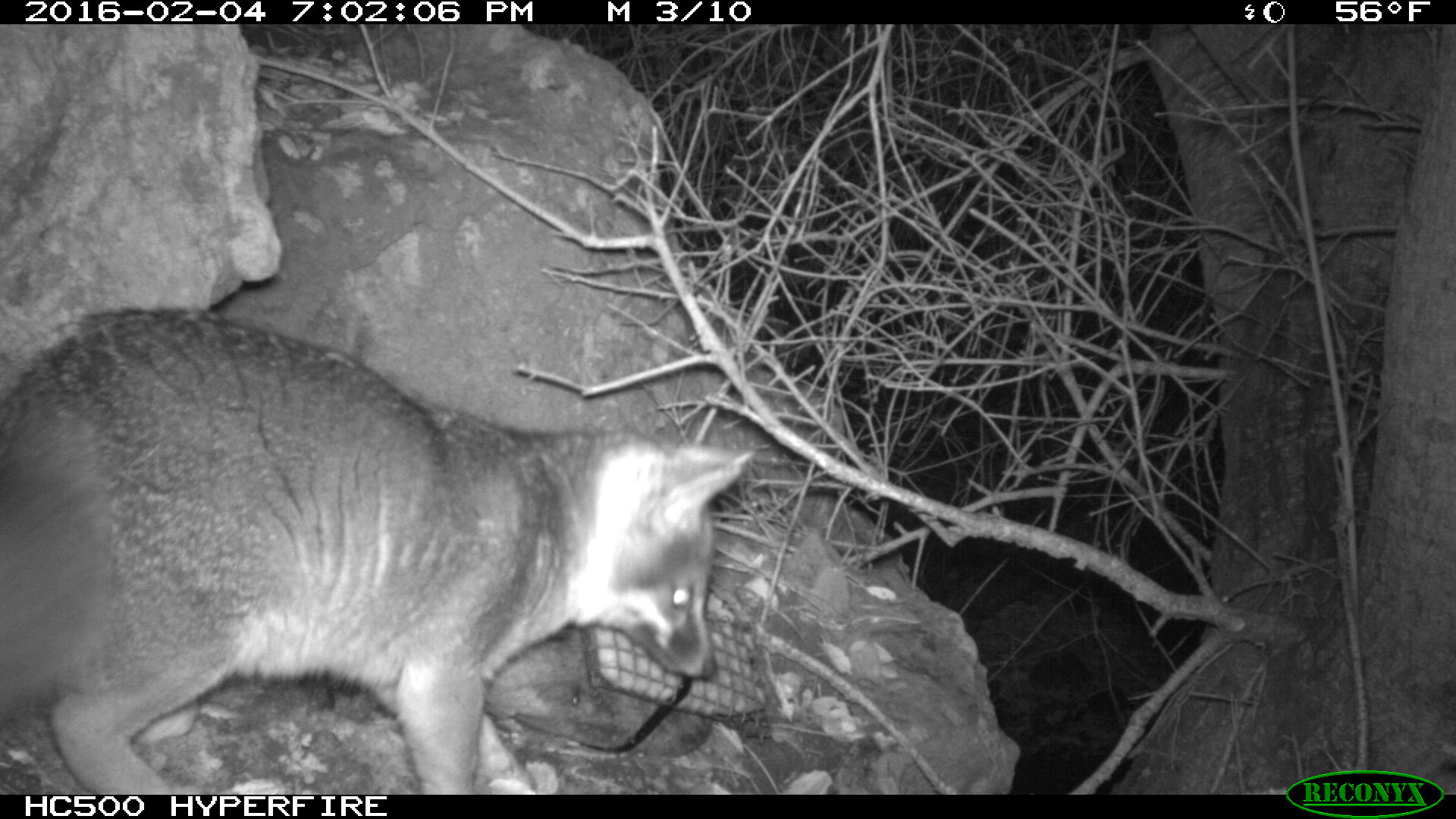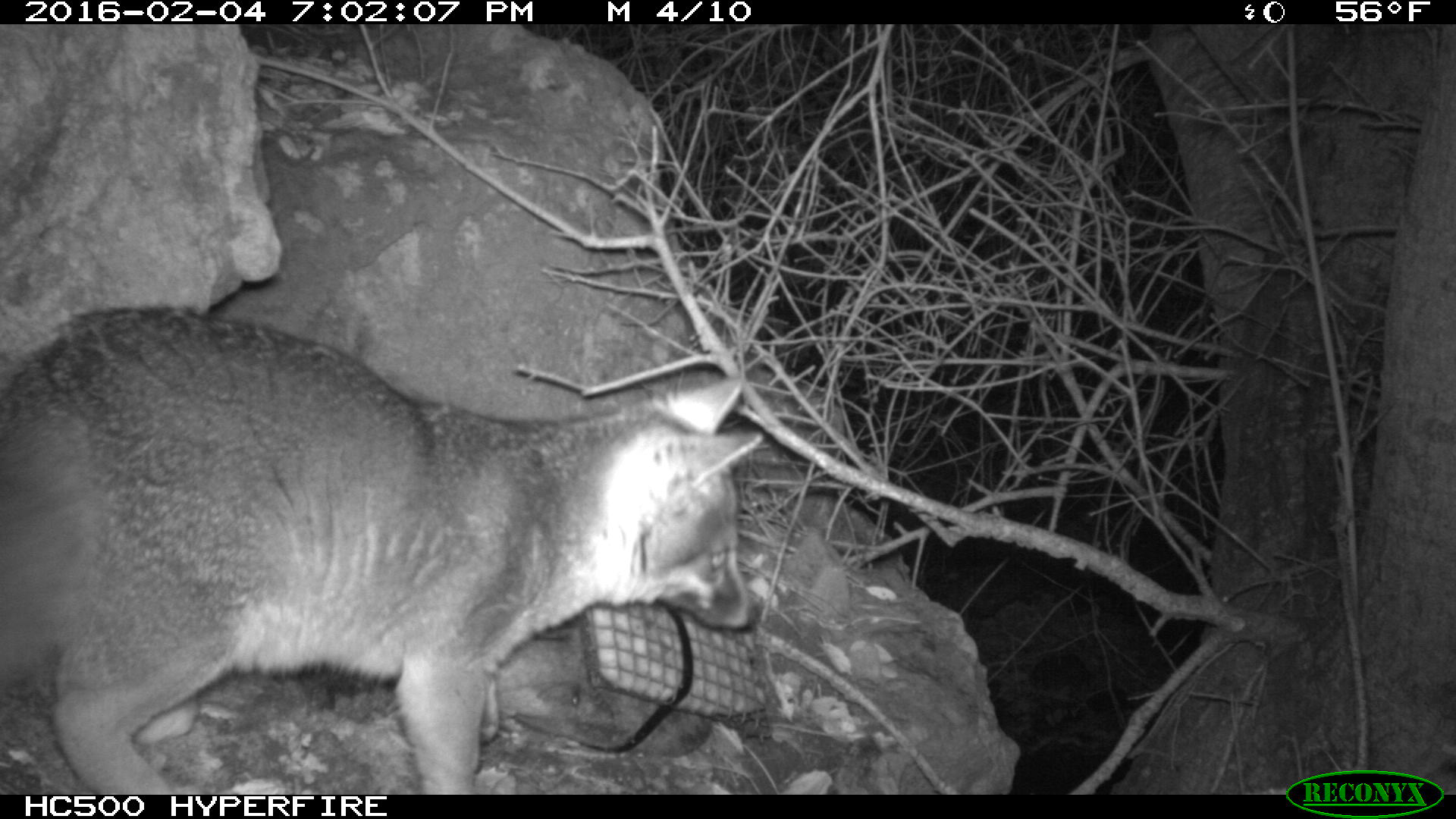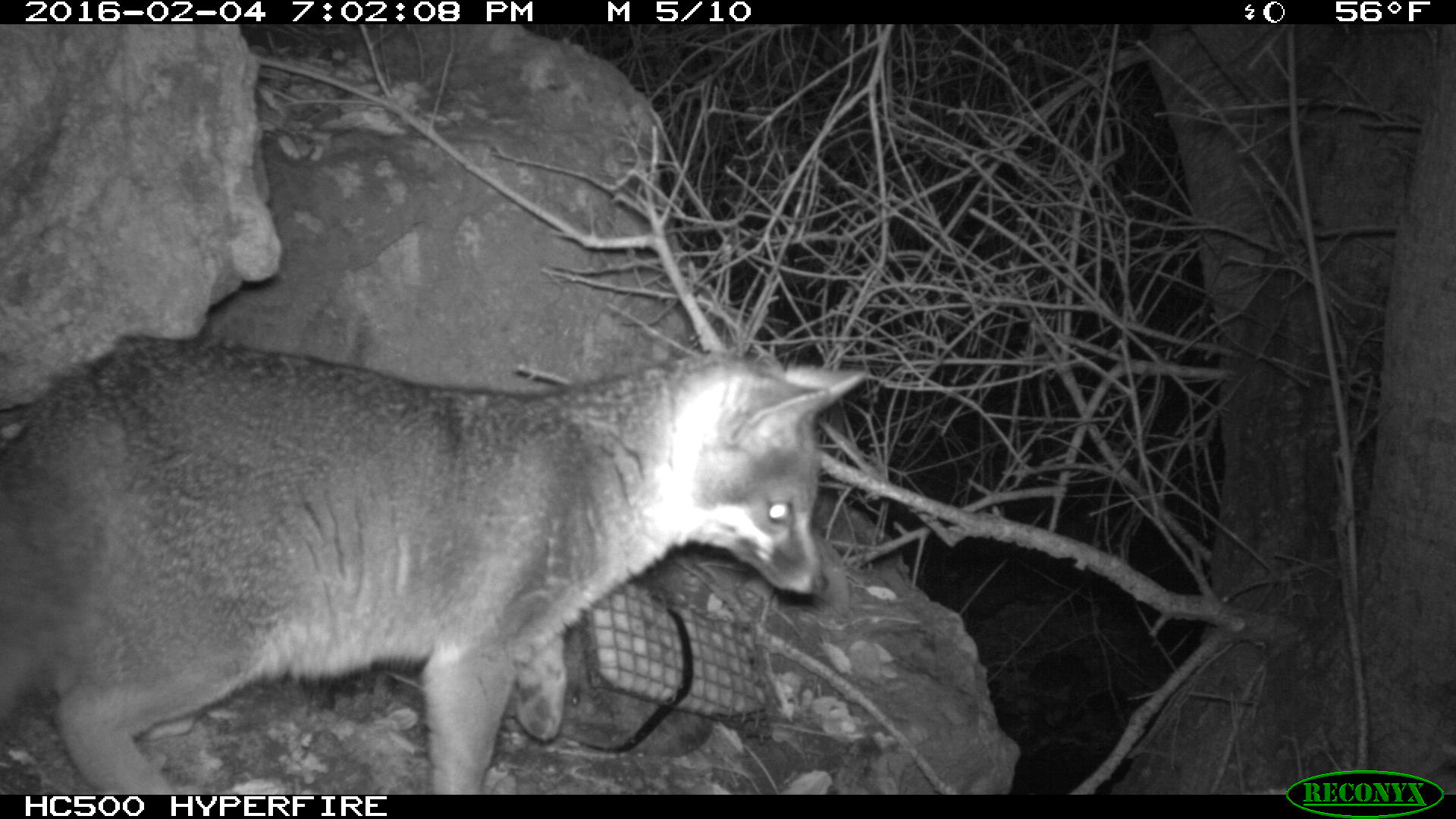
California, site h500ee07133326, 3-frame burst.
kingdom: Animalia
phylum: Chordata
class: Mammalia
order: Carnivora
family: Canidae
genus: Urocyon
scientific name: Urocyon littoralis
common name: island fox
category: fox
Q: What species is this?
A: Fox (island fox) (Urocyon littoralis).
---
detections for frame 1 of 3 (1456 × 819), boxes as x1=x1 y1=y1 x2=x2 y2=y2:
fox: x1=0 y1=304 x2=758 y2=795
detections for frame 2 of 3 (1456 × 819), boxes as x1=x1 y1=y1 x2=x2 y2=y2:
fox: x1=0 y1=304 x2=761 y2=794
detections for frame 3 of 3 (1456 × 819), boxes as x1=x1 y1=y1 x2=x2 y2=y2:
fox: x1=0 y1=331 x2=863 y2=793